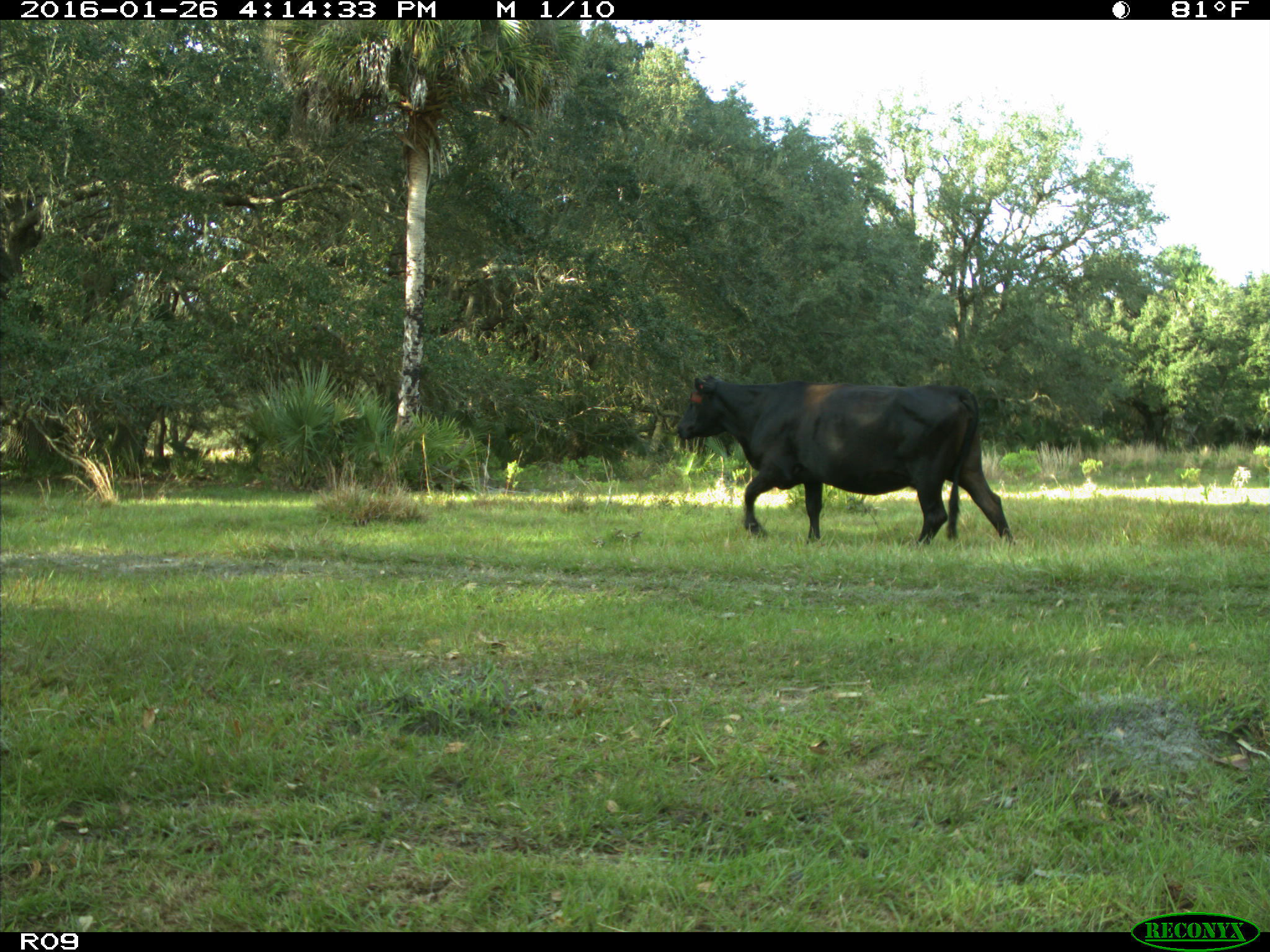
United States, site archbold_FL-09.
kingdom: Animalia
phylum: Chordata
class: Mammalia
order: Artiodactyla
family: Bovidae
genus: Bos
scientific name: Bos taurus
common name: domestic cow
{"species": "Bos taurus (domestic cow)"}